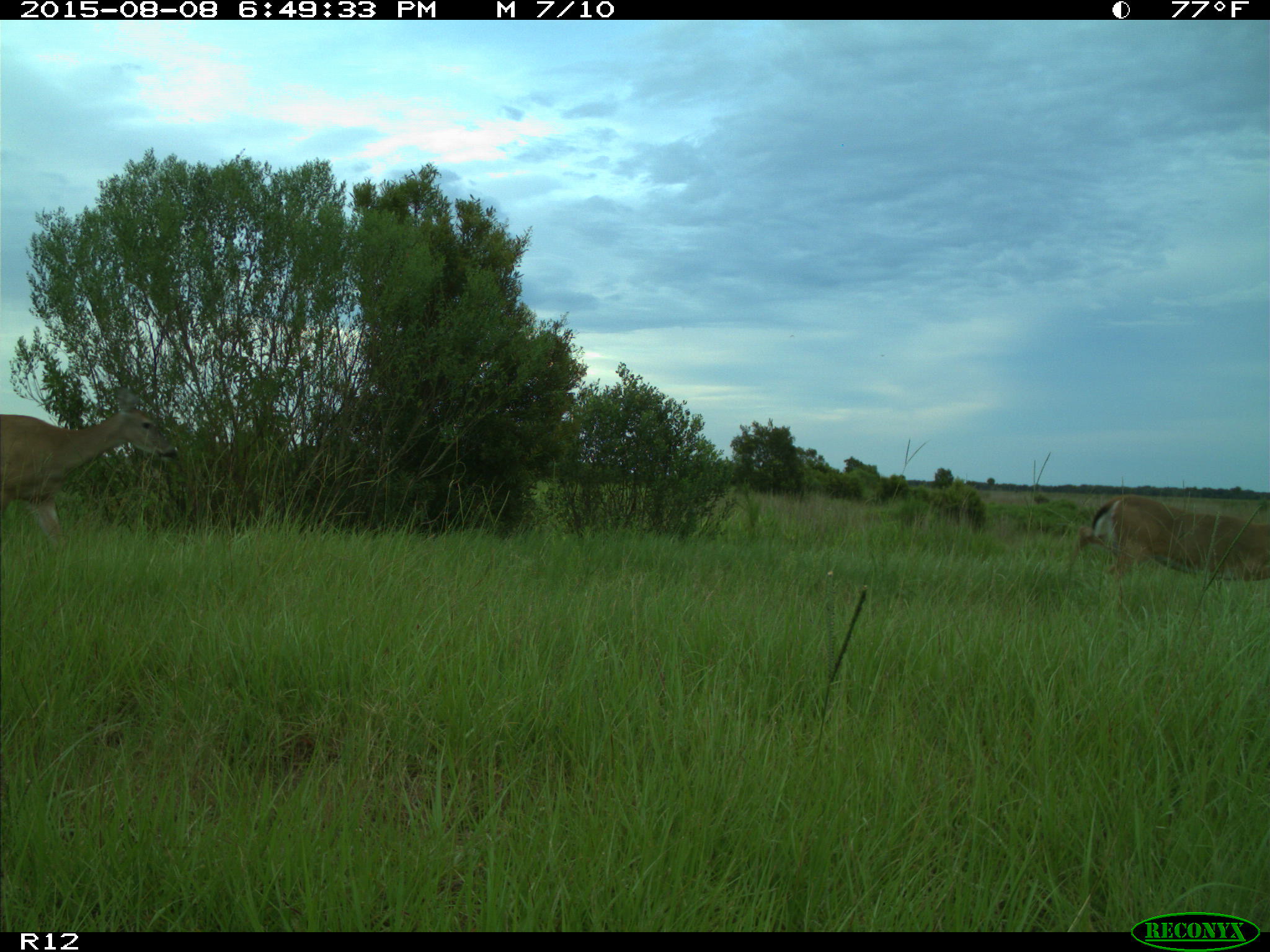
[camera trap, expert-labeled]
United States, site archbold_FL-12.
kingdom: Animalia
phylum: Chordata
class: Mammalia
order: Artiodactyla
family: Cervidae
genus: Odocoileus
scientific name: Odocoileus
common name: deer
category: unidentified deer